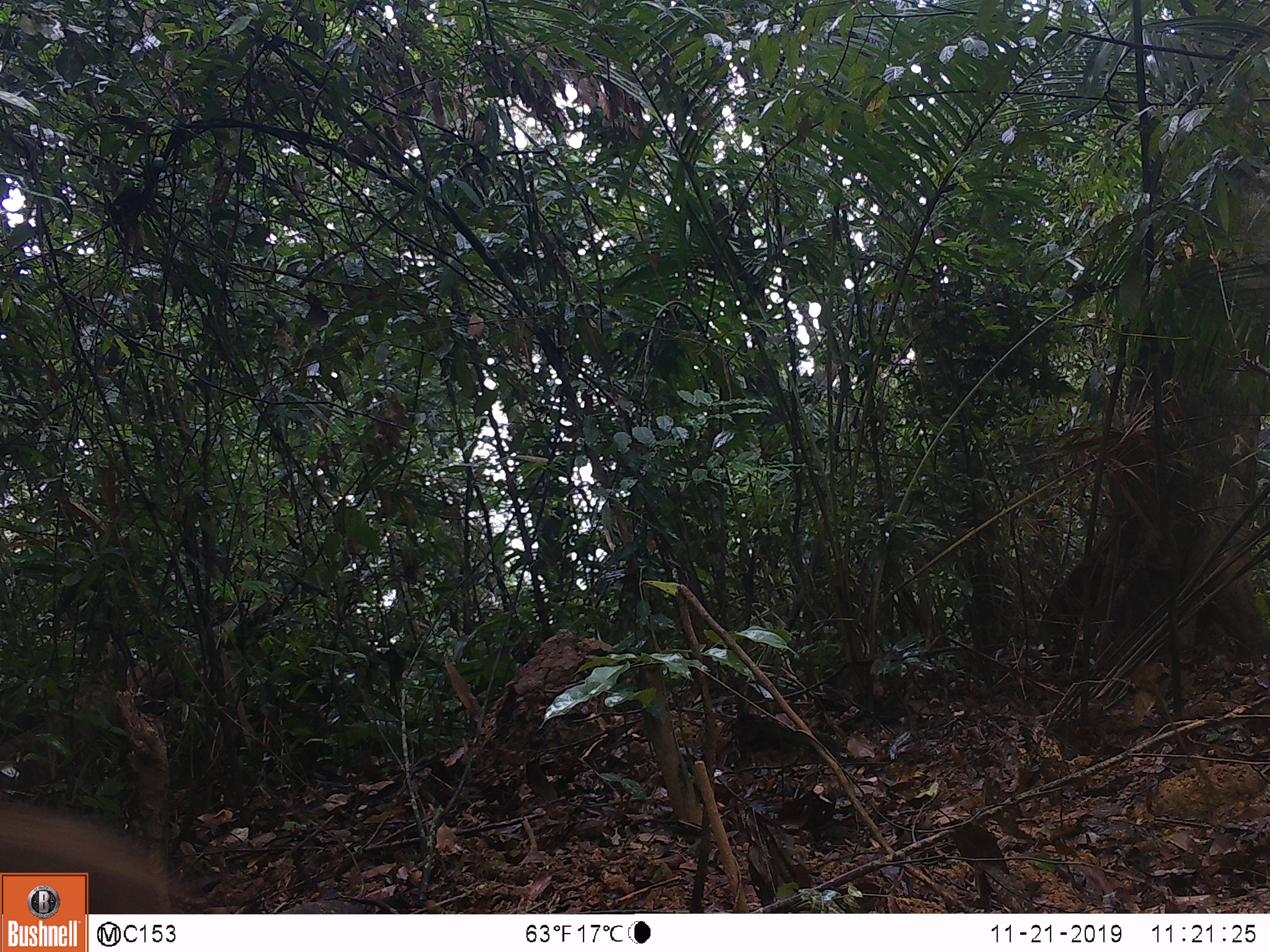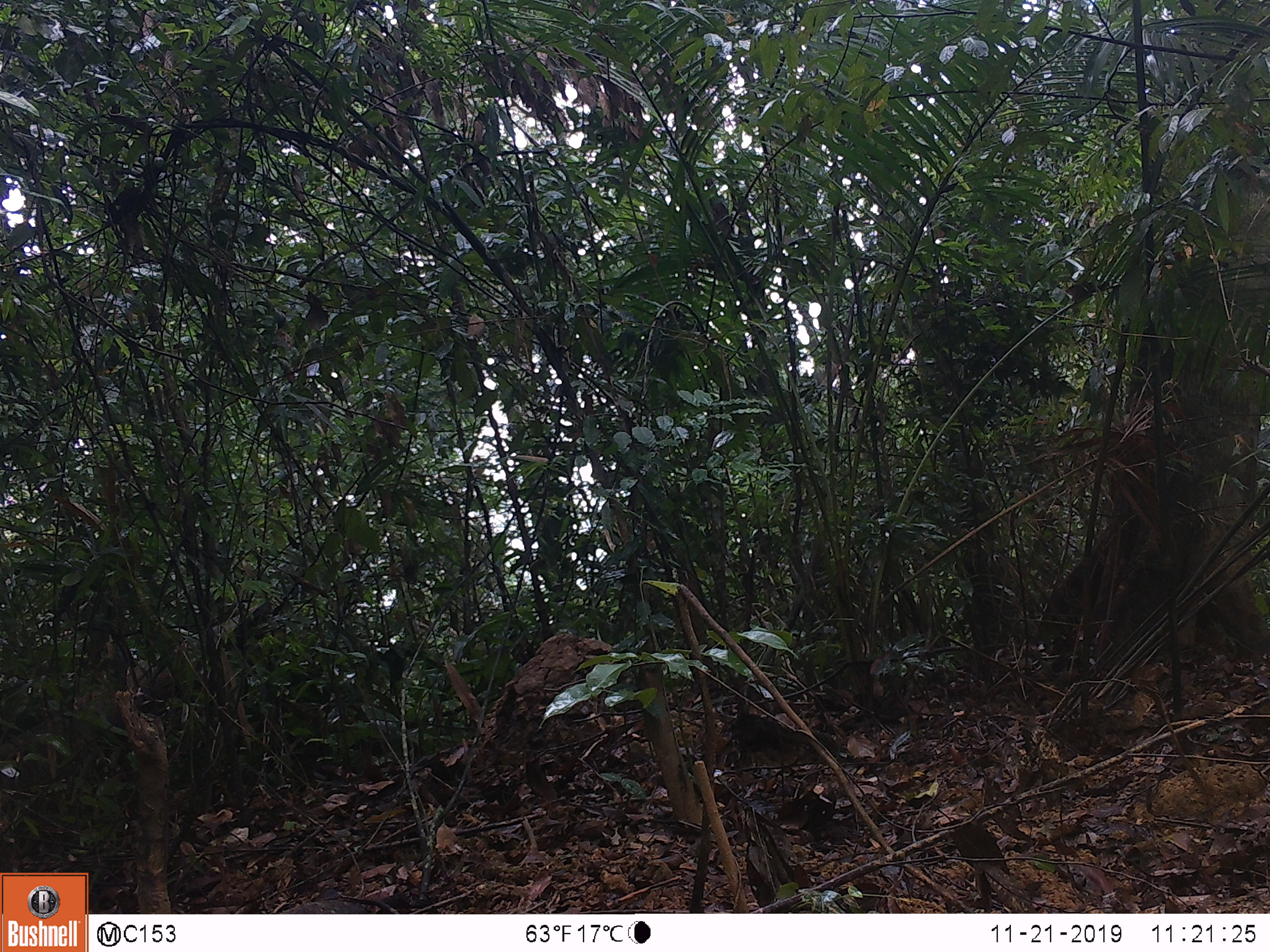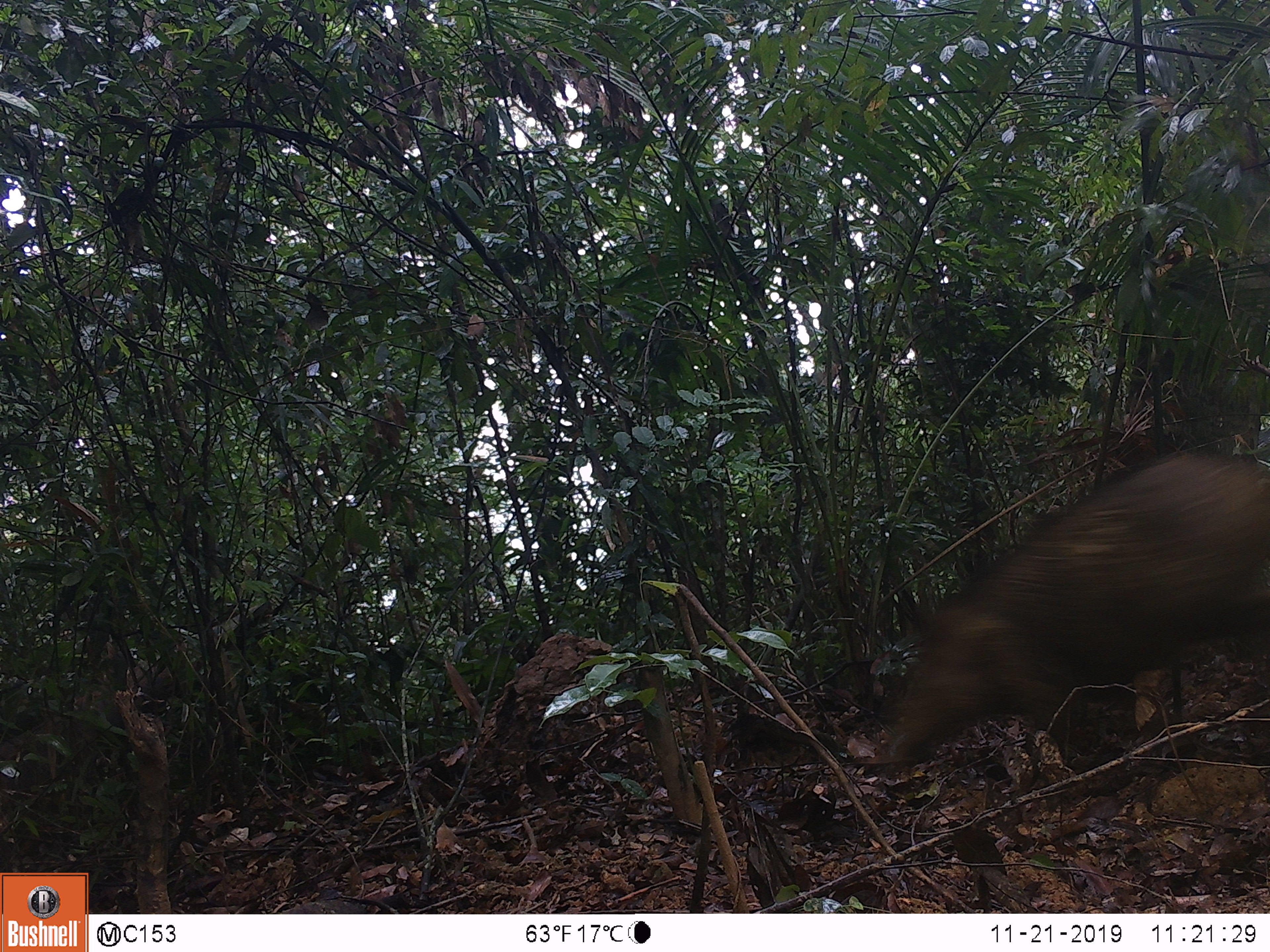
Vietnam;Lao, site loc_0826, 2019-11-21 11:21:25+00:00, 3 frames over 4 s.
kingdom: Animalia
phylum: Chordata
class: Mammalia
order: Artiodactyla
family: Suidae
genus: Sus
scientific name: Sus scrofa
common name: eurasian wild pig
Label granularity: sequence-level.